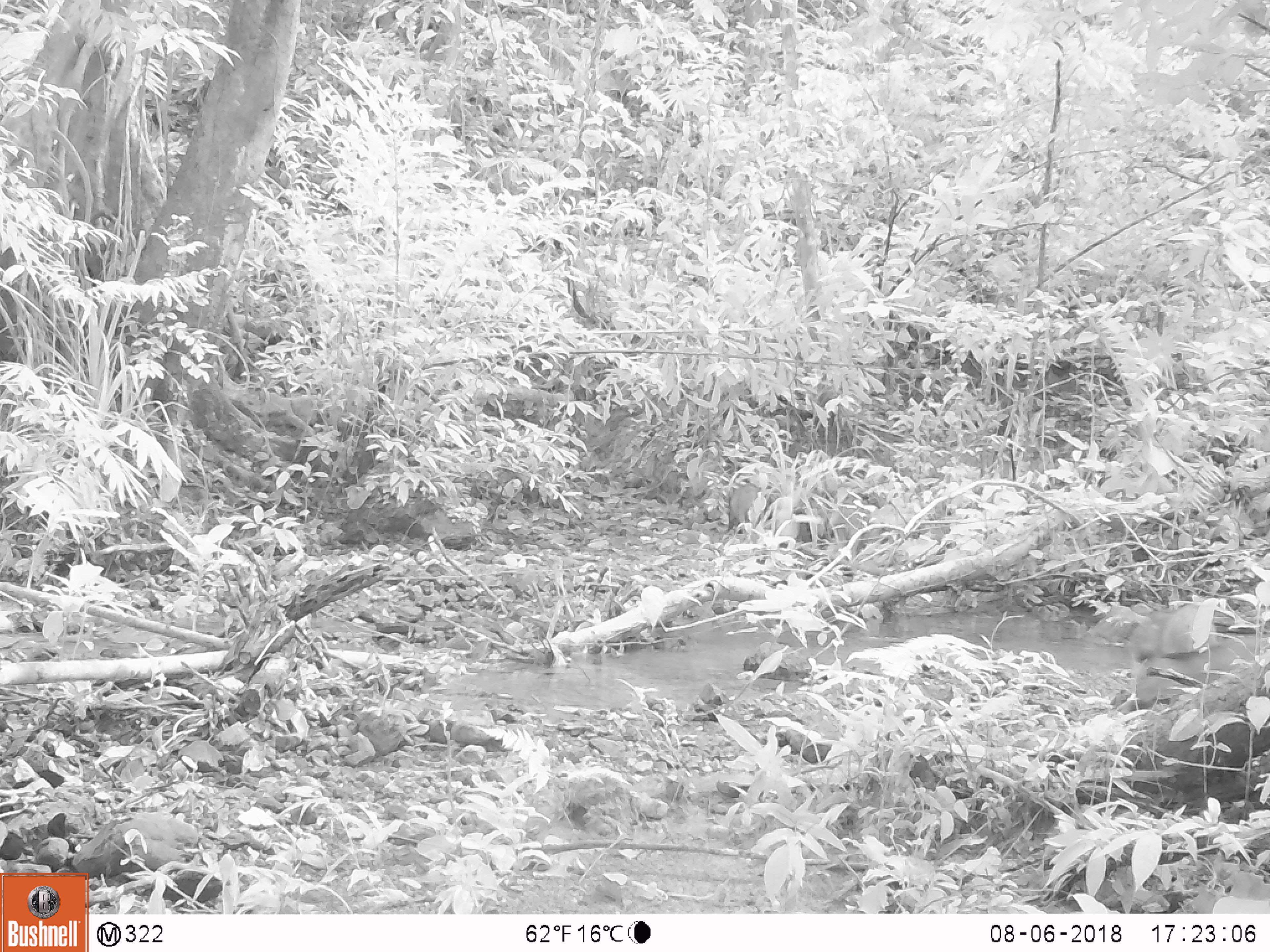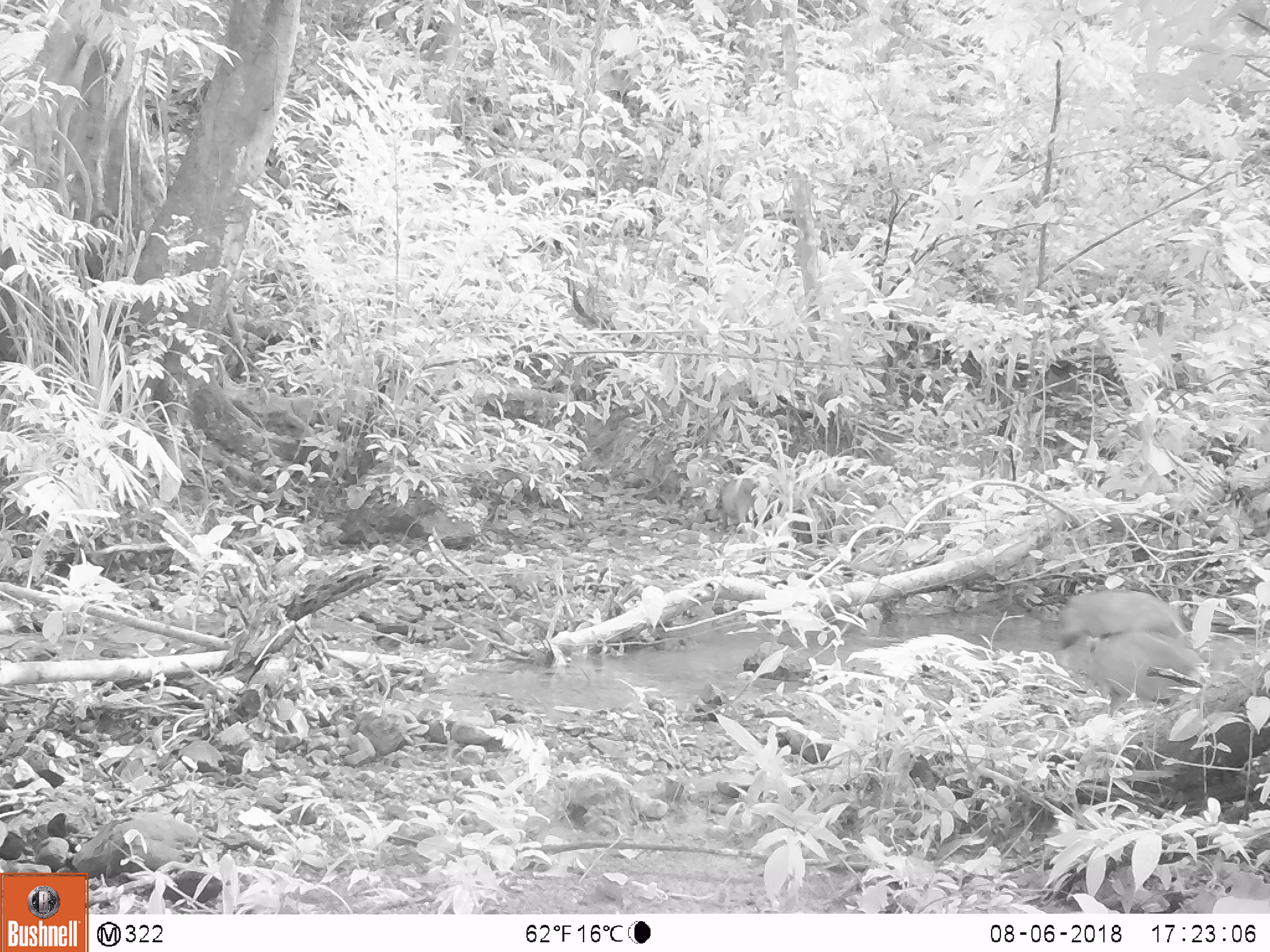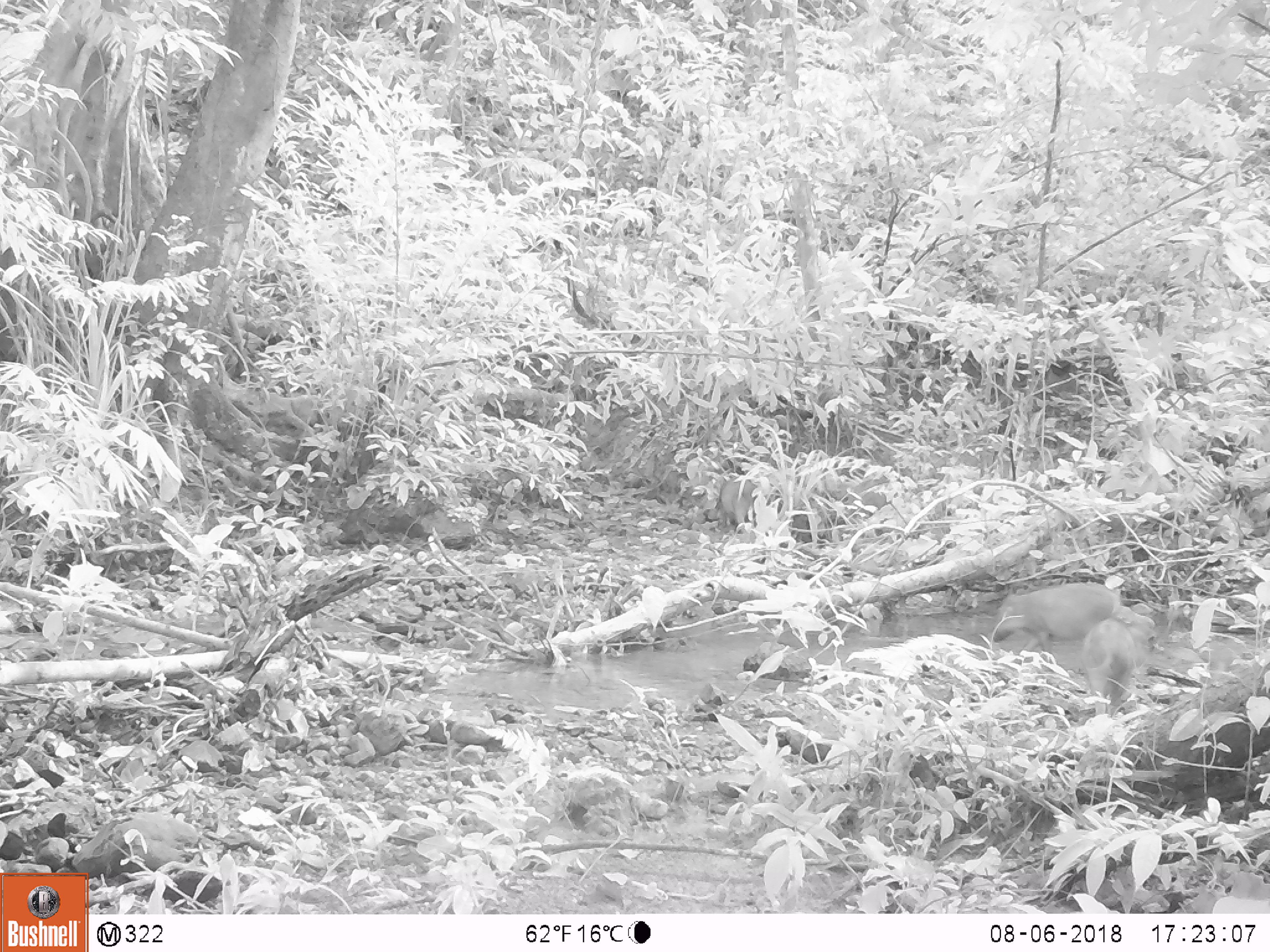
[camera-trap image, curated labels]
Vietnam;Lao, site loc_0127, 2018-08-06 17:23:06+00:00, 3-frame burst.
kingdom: Animalia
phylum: Chordata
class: Mammalia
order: Artiodactyla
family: Suidae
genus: Sus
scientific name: Sus scrofa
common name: eurasian wild pig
Eurasian wild pig (Sus scrofa). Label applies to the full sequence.